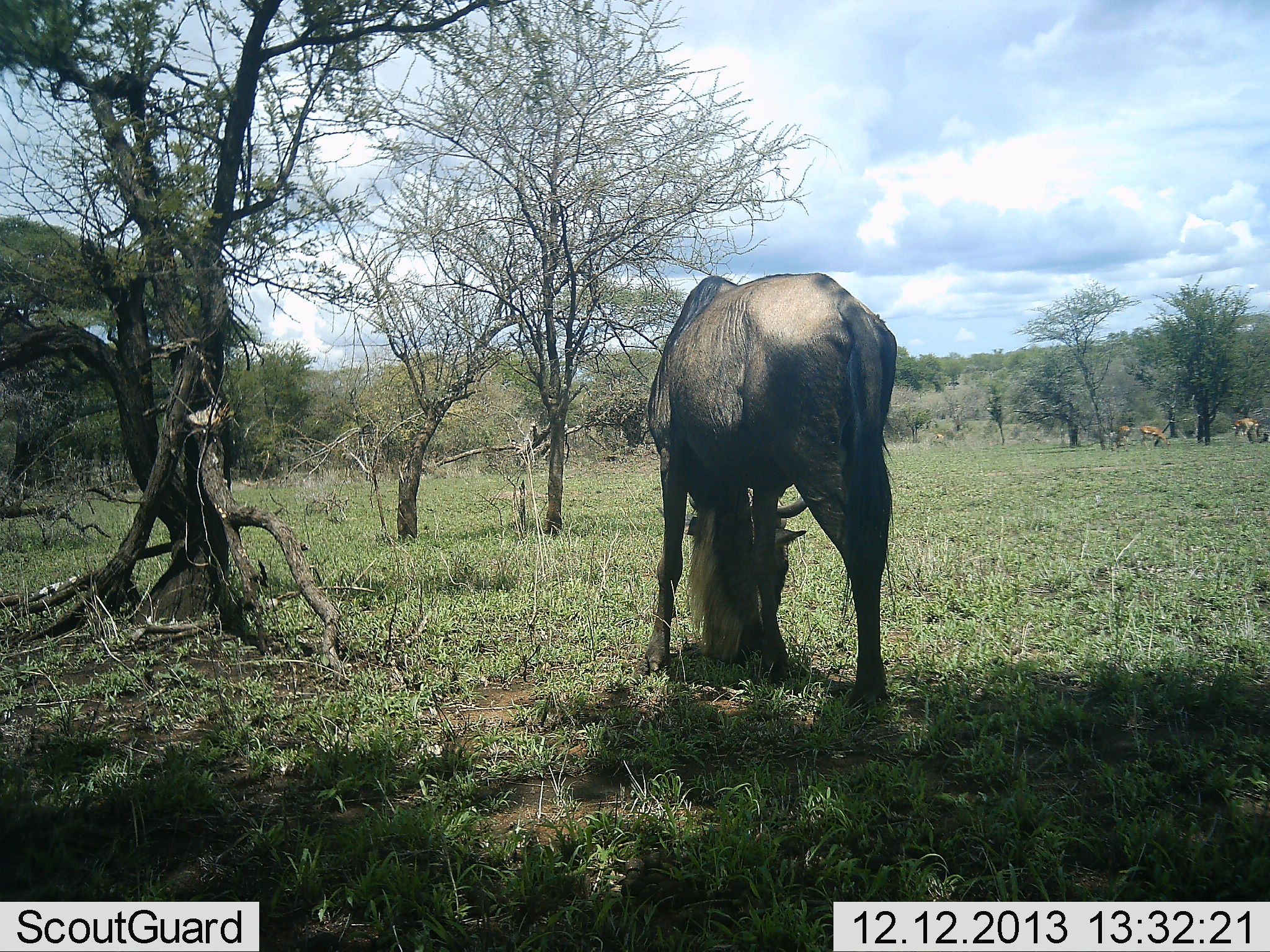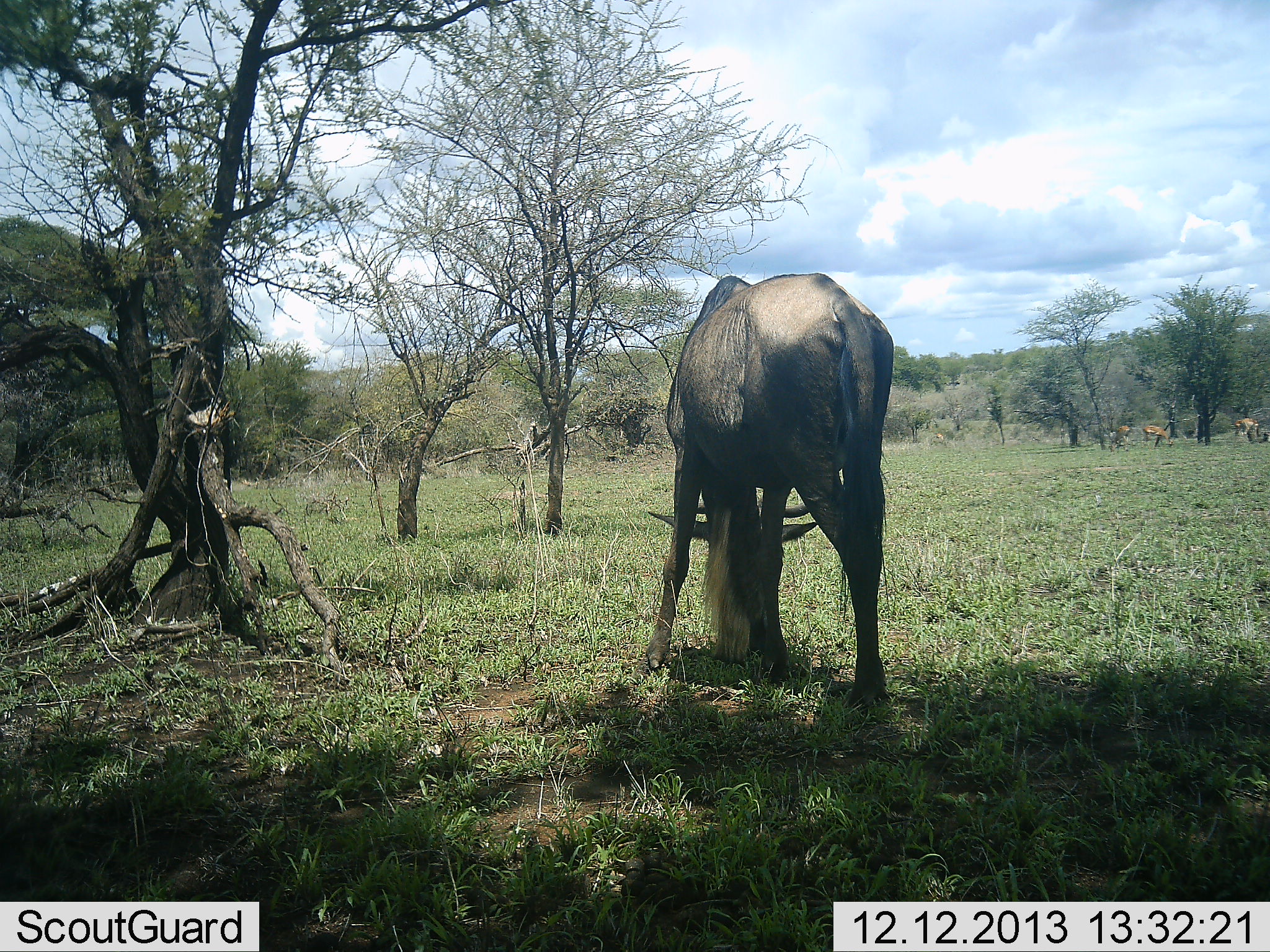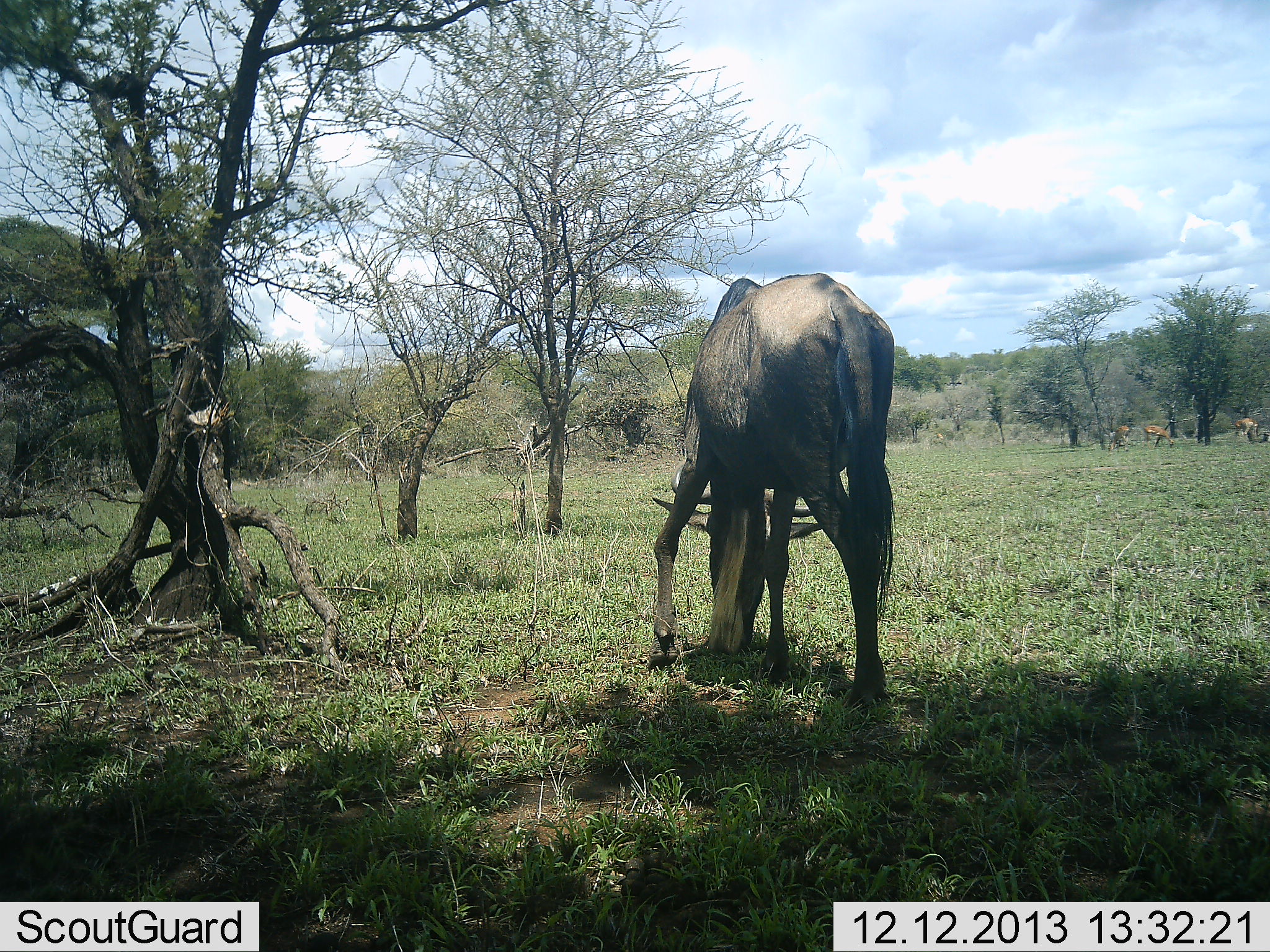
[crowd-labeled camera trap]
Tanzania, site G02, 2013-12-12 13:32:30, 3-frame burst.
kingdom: Animalia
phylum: Chordata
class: Mammalia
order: Artiodactyla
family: Bovidae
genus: Connochaetes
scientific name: Connochaetes taurinus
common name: blue wildebeest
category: wildebeest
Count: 1.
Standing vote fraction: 11%.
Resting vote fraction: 0%.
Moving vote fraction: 0%.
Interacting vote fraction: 0%.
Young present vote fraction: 0%.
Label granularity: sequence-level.